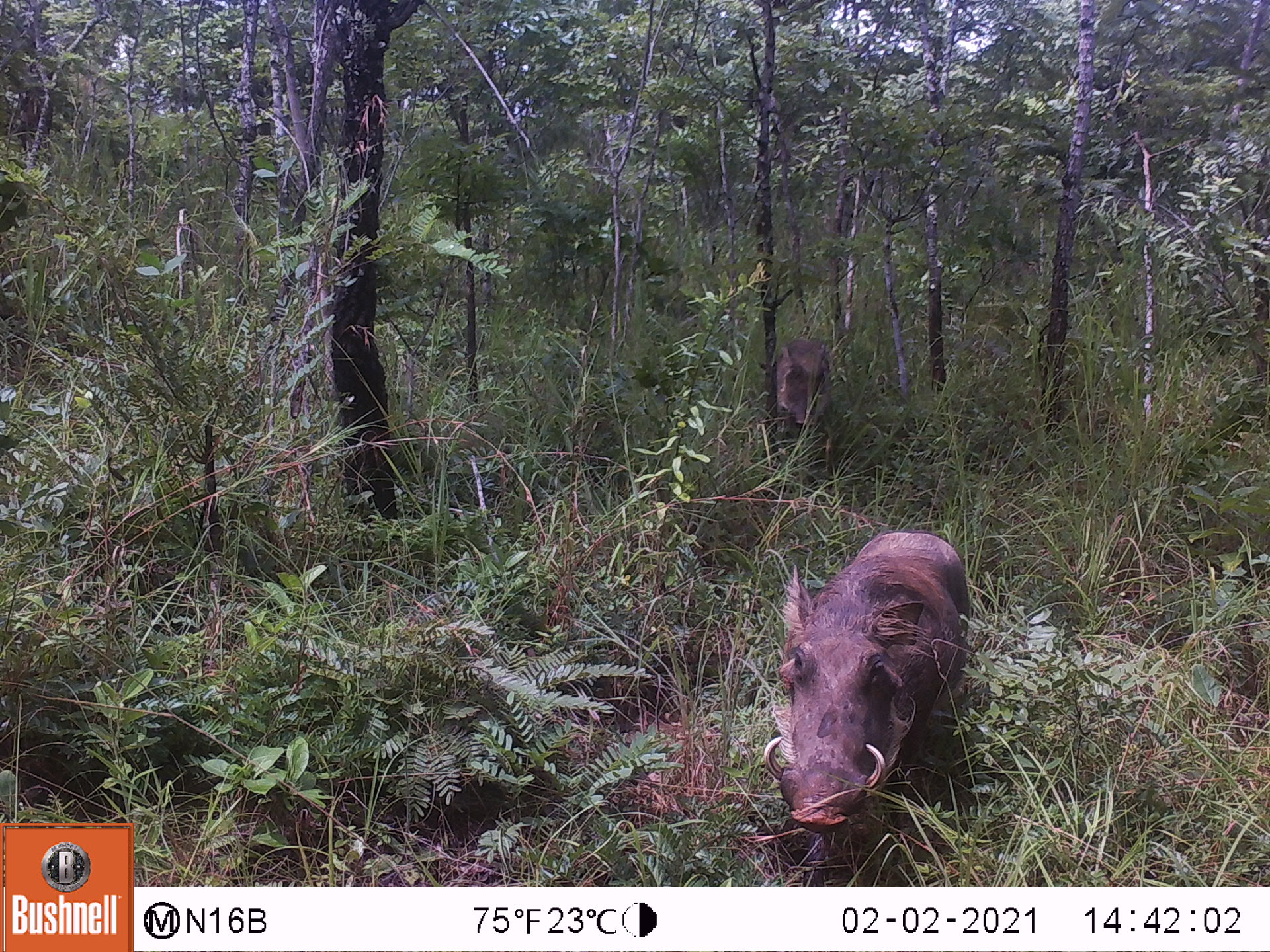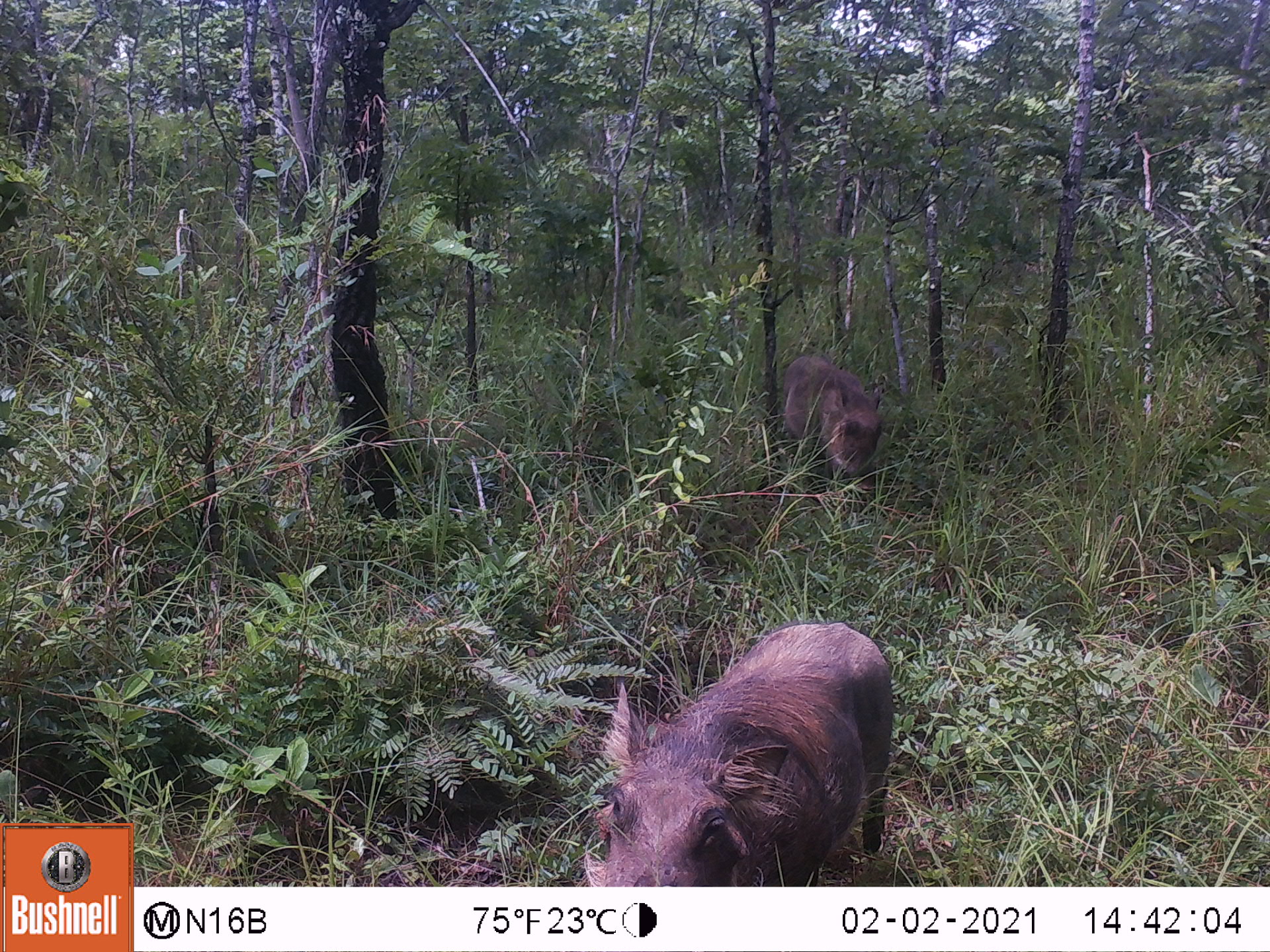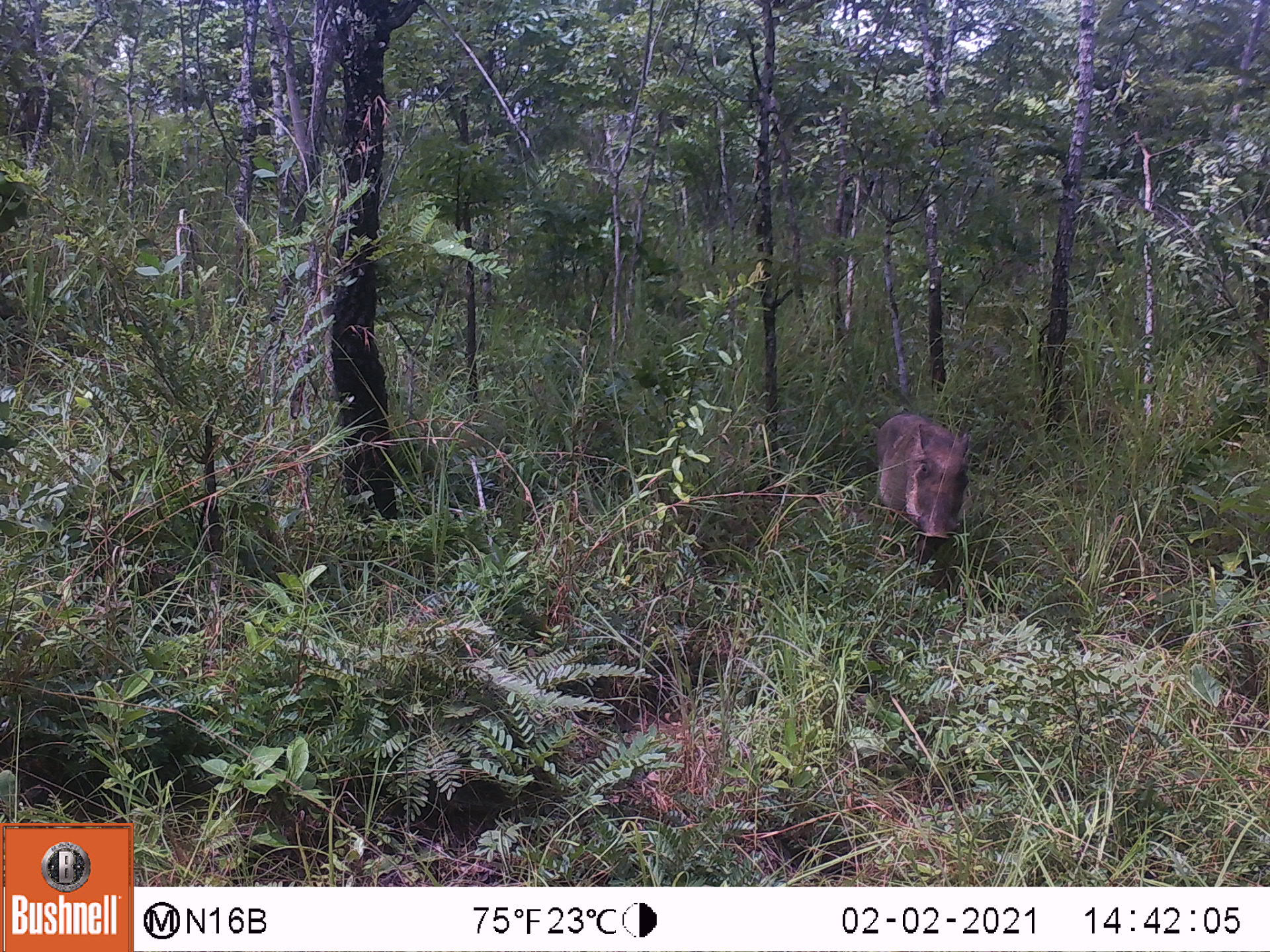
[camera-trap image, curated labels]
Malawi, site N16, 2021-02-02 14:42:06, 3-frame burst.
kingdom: Animalia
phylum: Chordata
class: Mammalia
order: Artiodactyla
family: Suidae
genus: Phacochoerus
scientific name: Phacochoerus africanus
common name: common warthog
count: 2